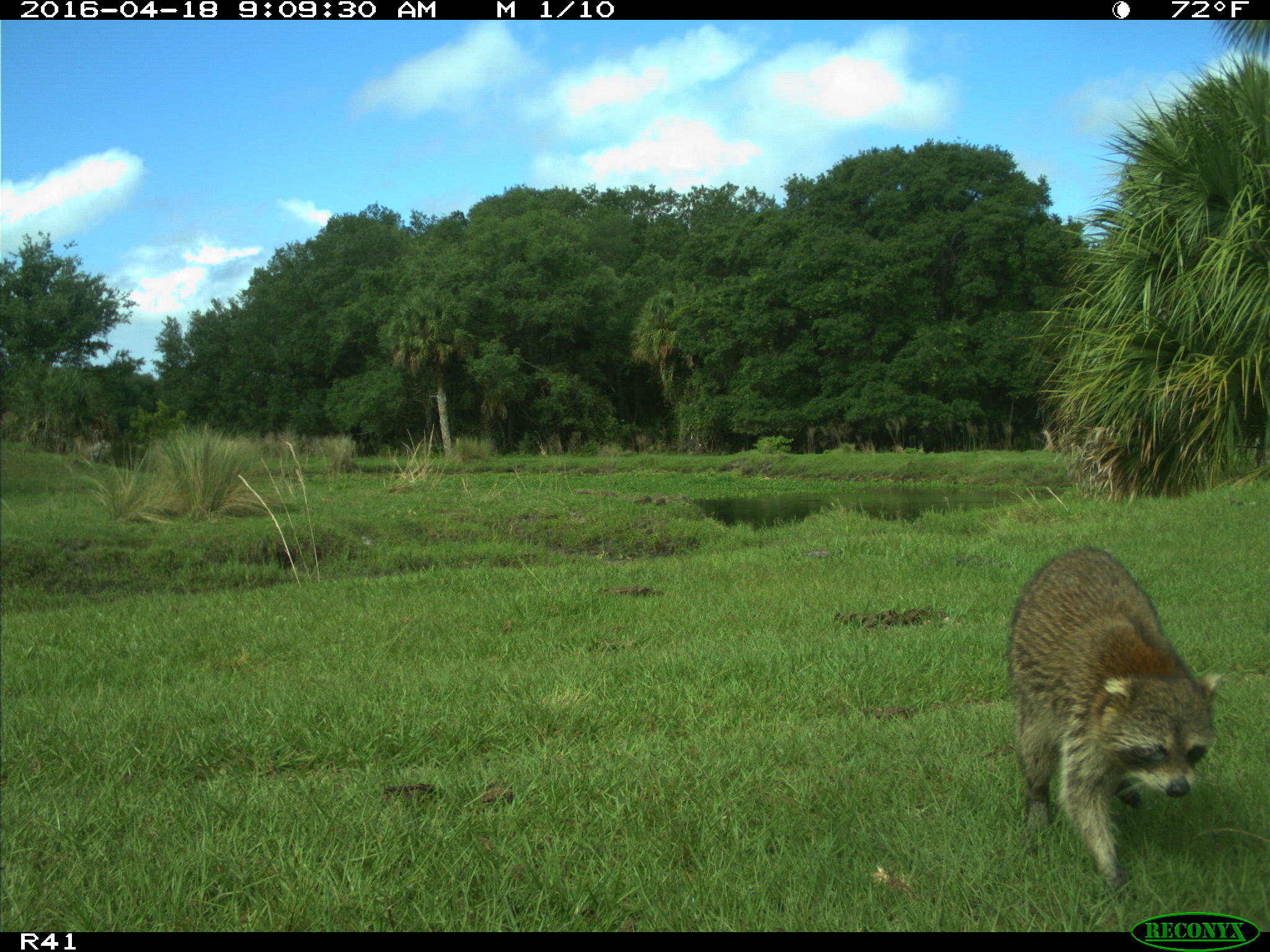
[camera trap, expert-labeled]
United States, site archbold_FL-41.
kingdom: Animalia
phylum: Chordata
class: Mammalia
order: Carnivora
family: Procyonidae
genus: Procyon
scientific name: Procyon lotor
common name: common raccoon